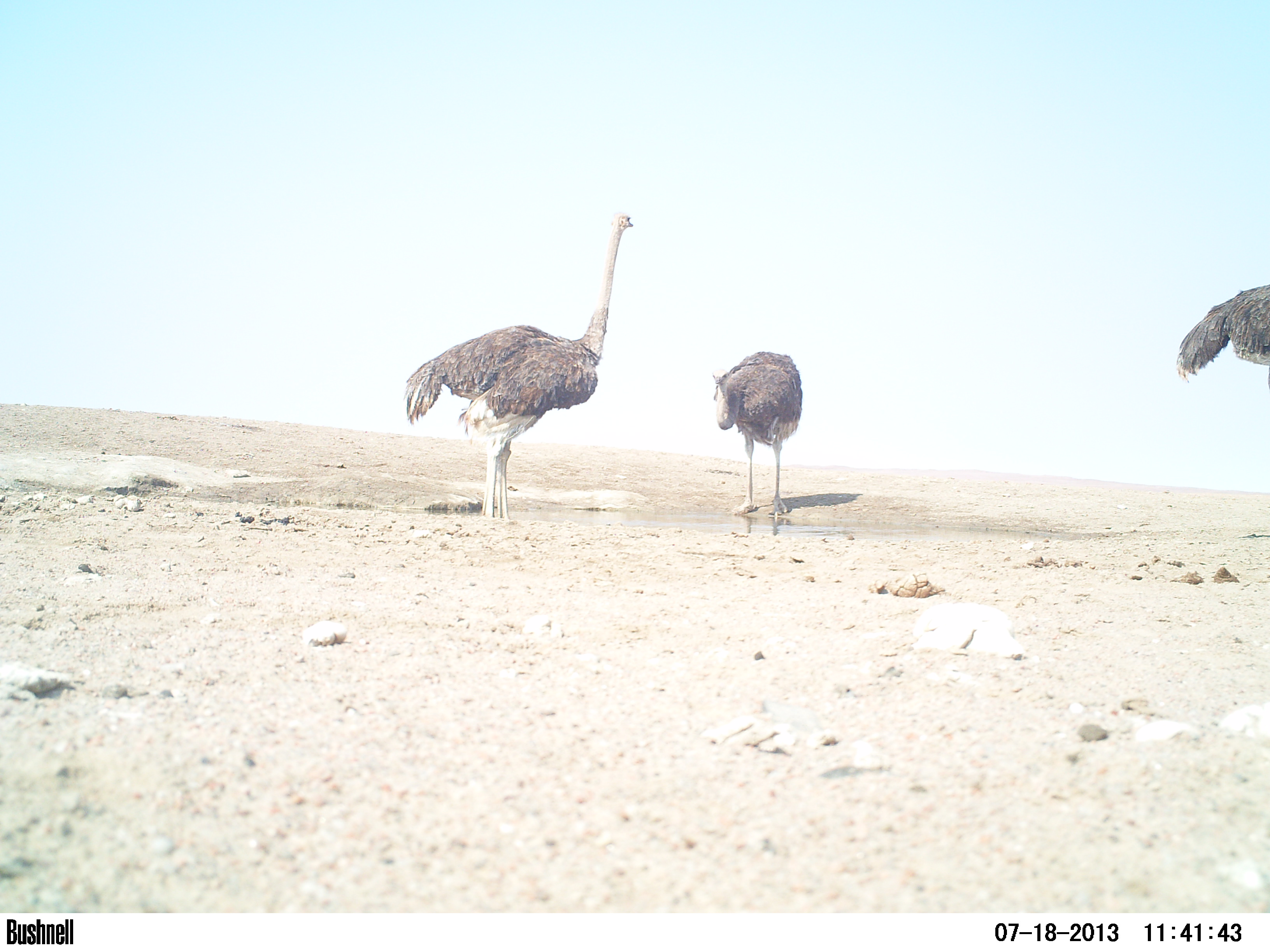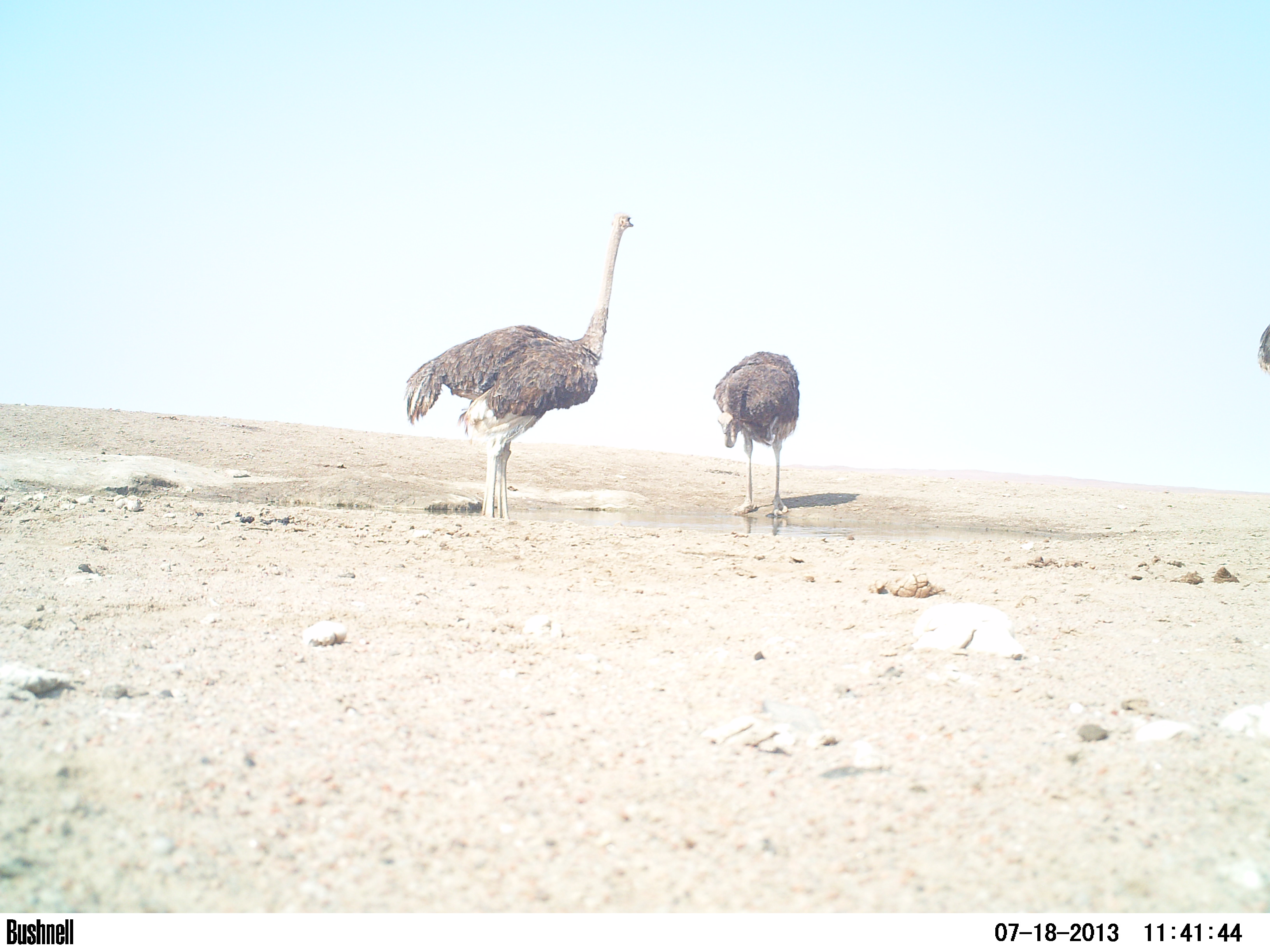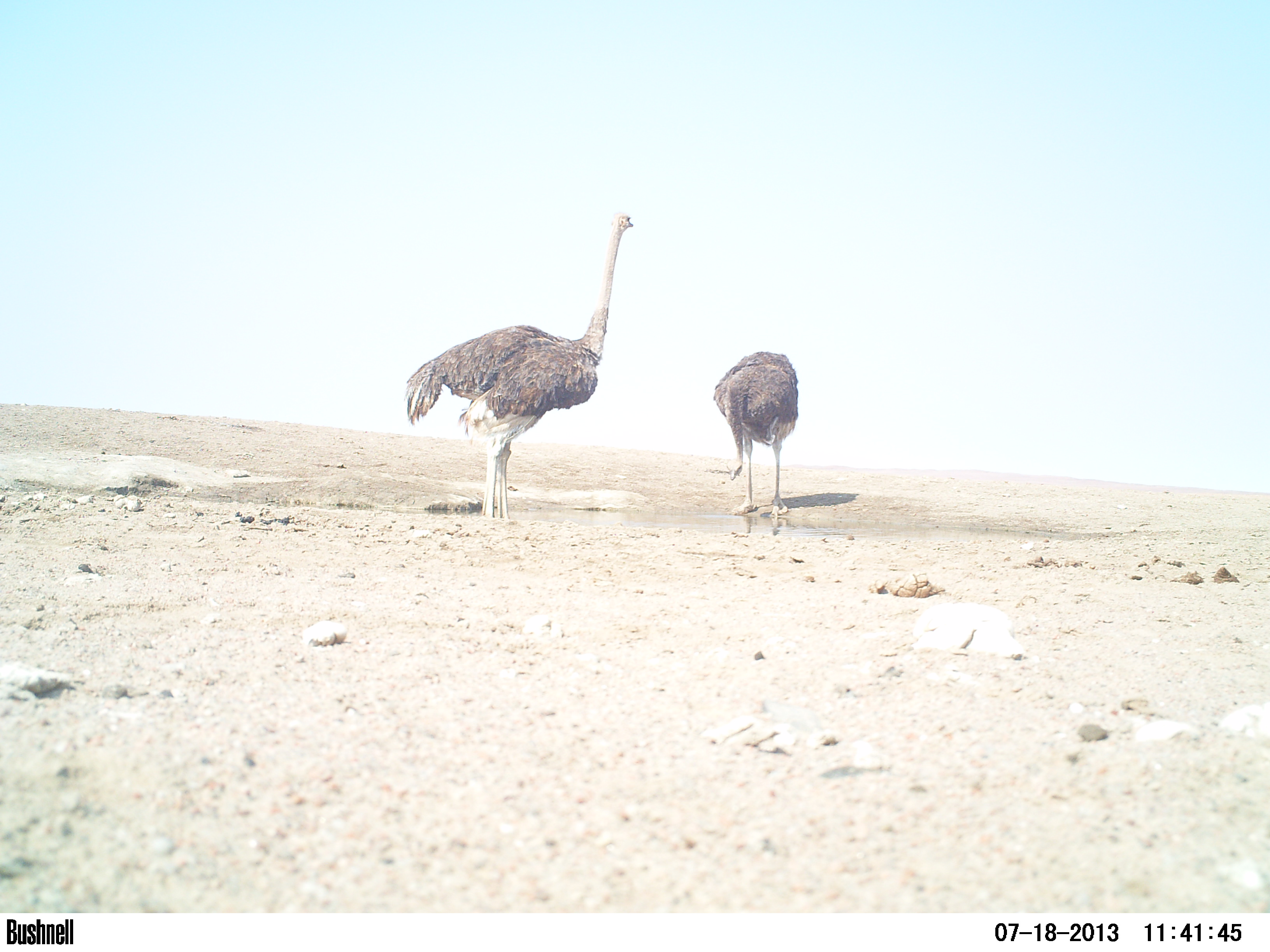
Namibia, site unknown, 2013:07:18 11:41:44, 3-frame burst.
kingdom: Animalia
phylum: Chordata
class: Aves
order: Struthioniformes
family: Struthionidae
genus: Struthio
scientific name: Struthio camelus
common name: common ostrich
Struthio camelus (common ostrich).